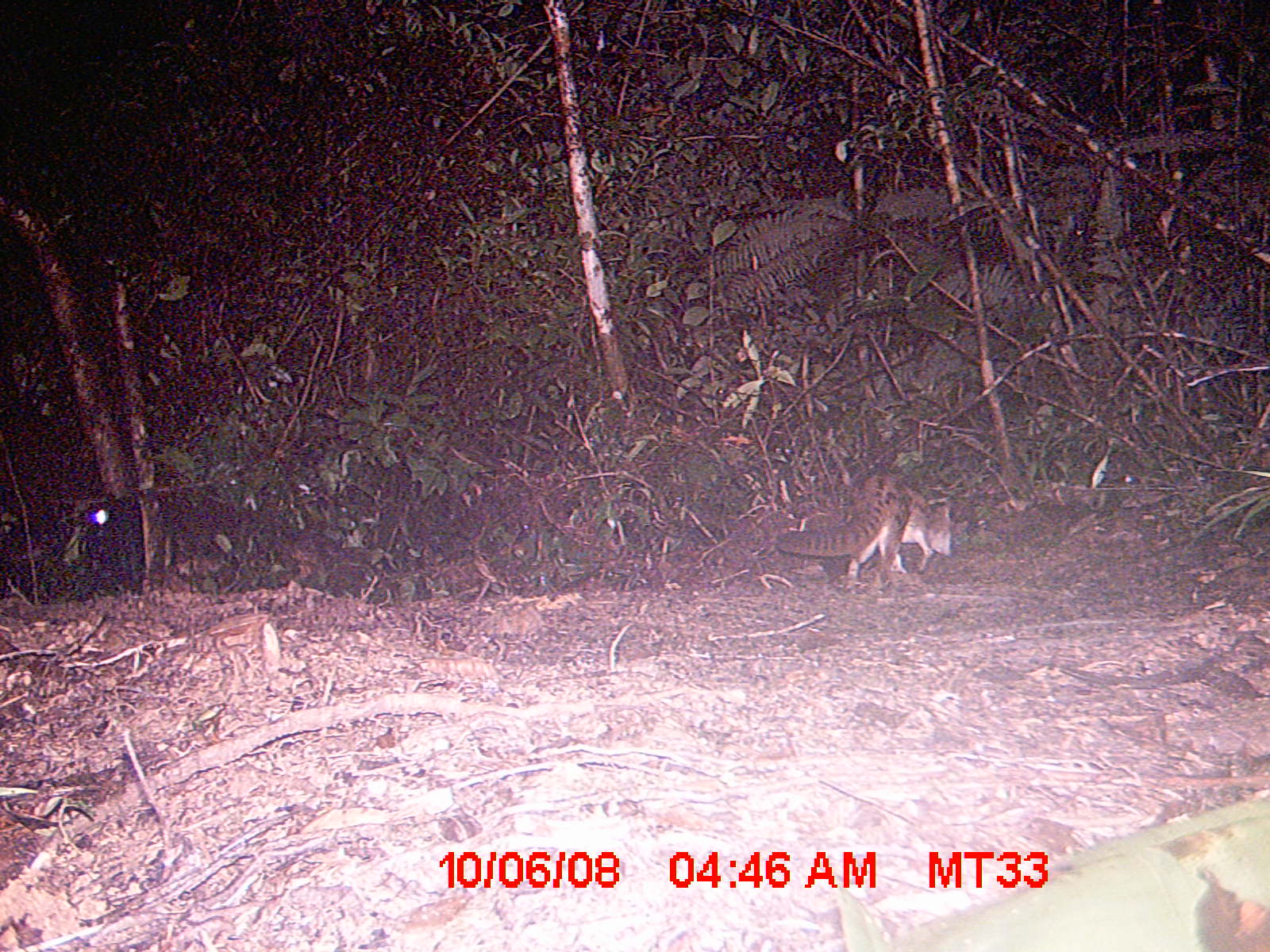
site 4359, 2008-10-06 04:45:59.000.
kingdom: Animalia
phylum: Chordata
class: Aves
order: Coraciiformes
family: Brachypteraciidae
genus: Brachypteracias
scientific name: Brachypteracias squamiger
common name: scaly ground-roller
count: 1